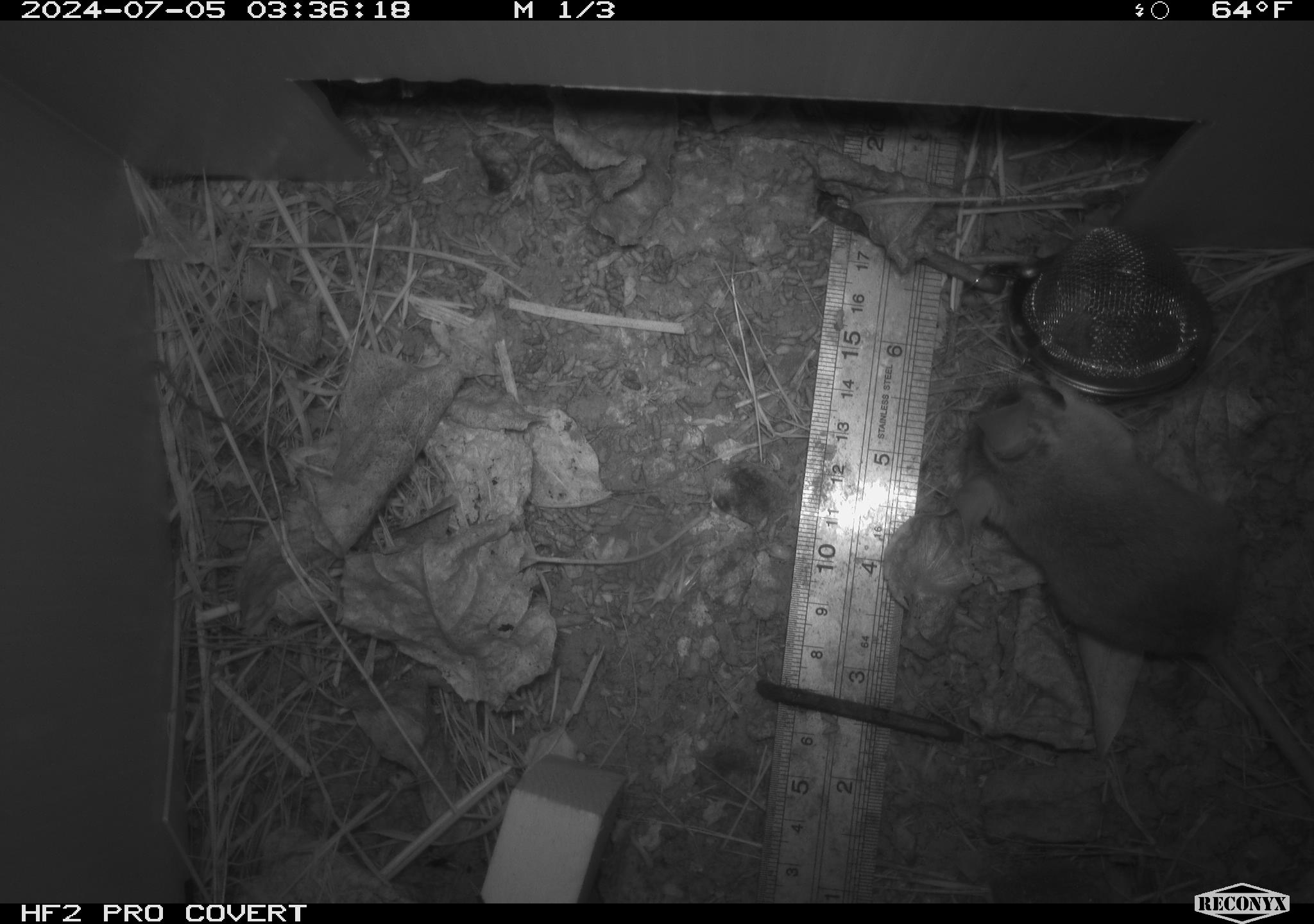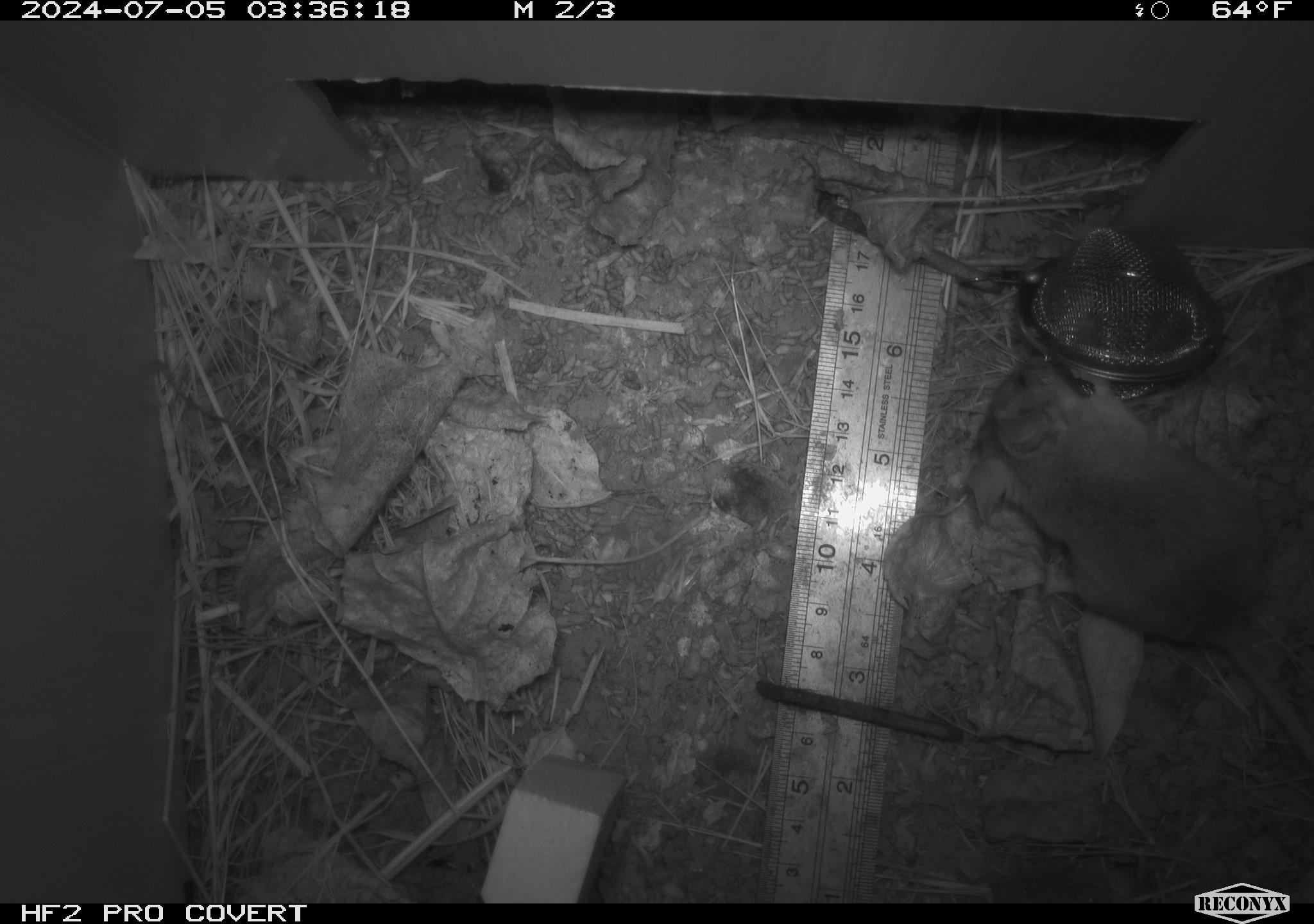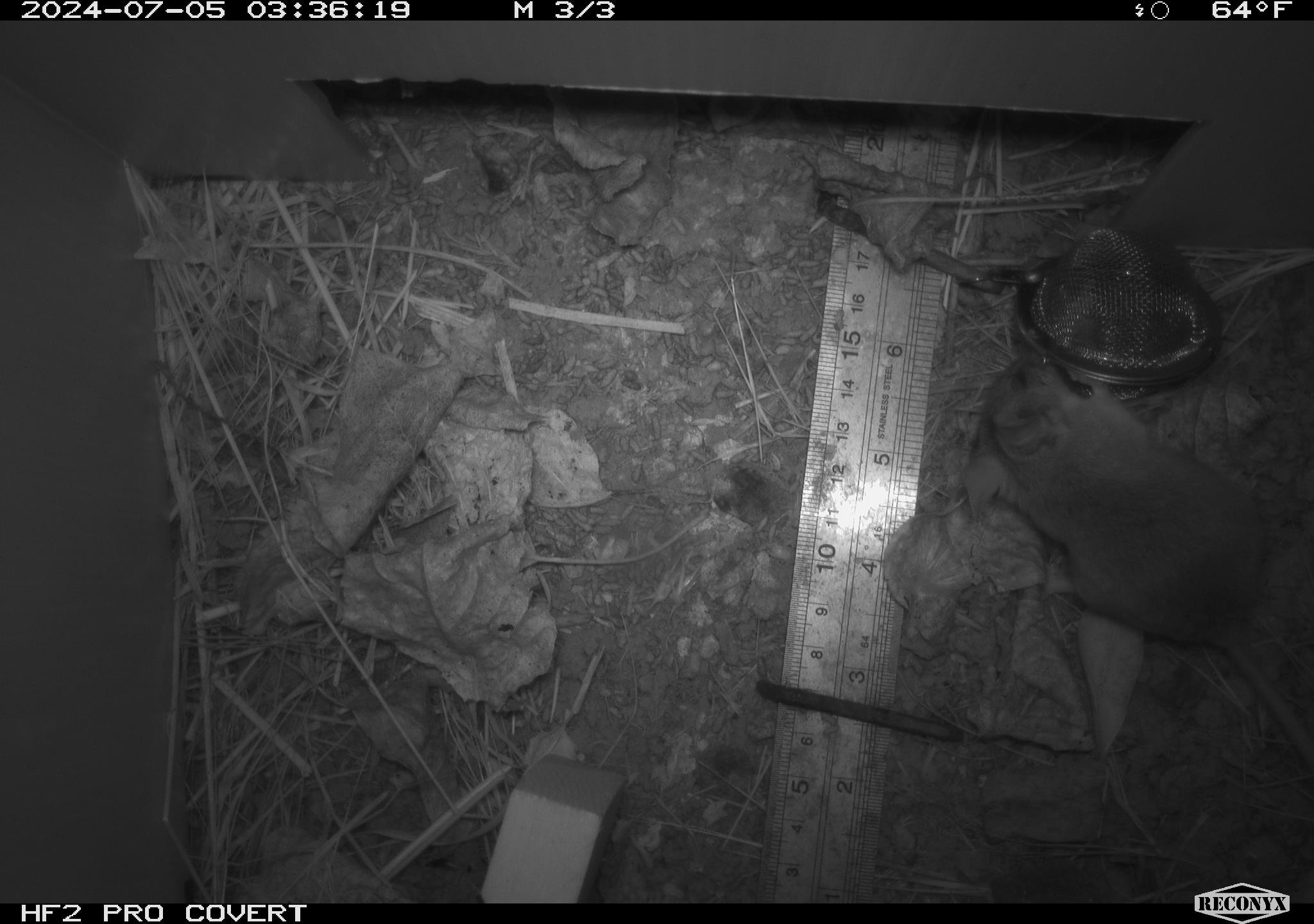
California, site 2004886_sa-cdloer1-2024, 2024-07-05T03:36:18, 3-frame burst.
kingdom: Animalia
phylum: Chordata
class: Mammalia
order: Rodentia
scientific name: Rodentia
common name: mouse species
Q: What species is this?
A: Mouse species (Rodentia).